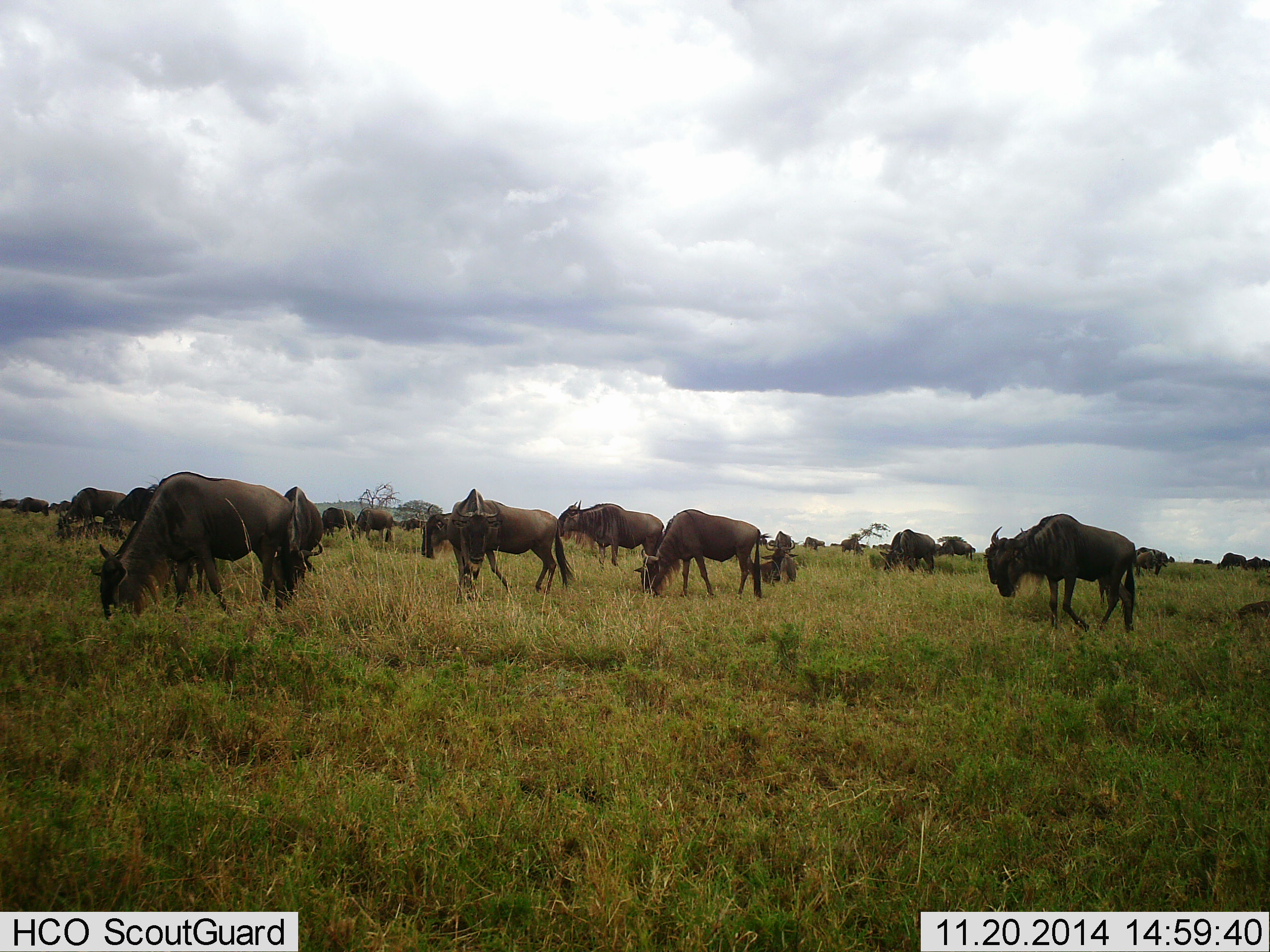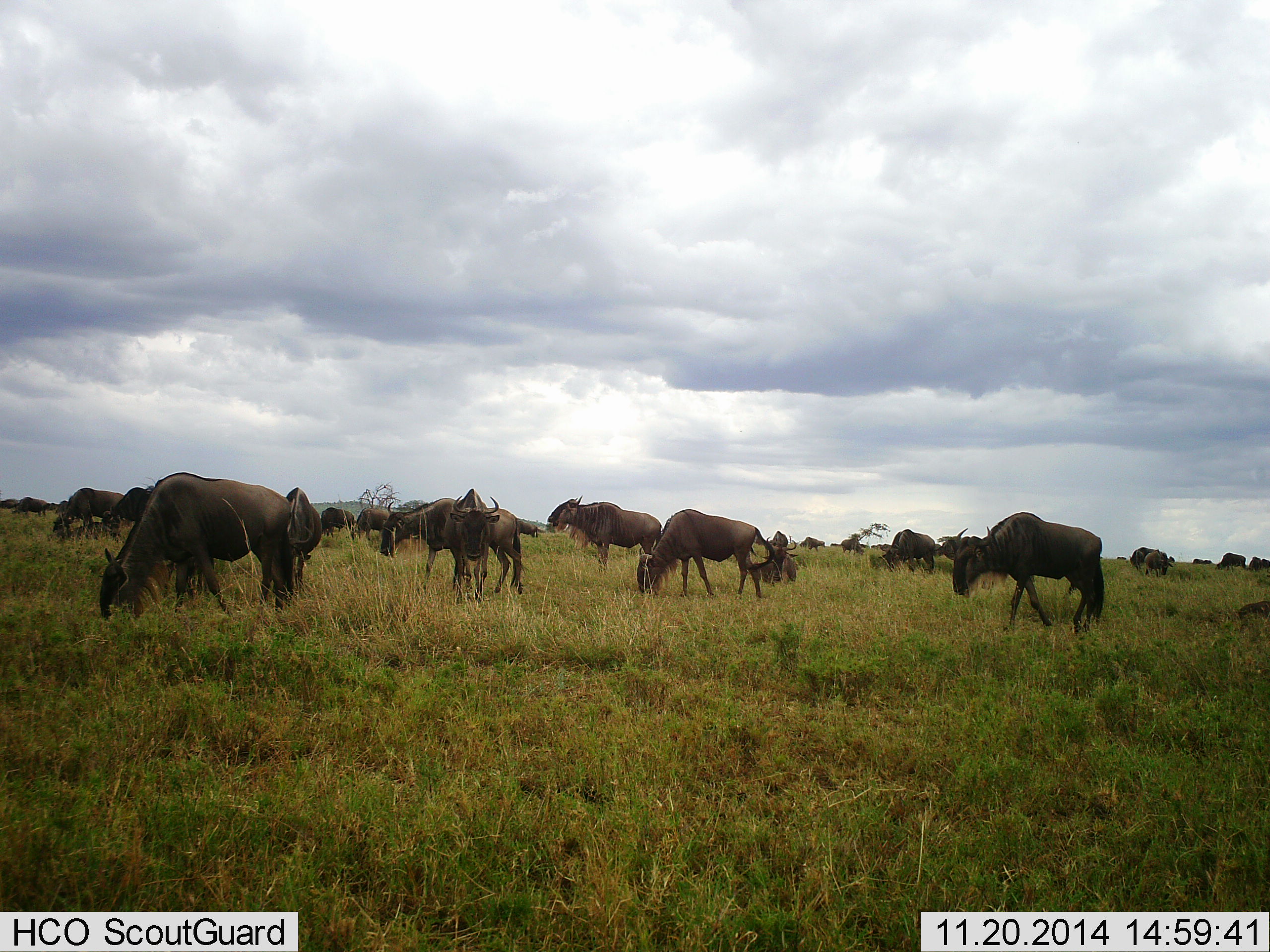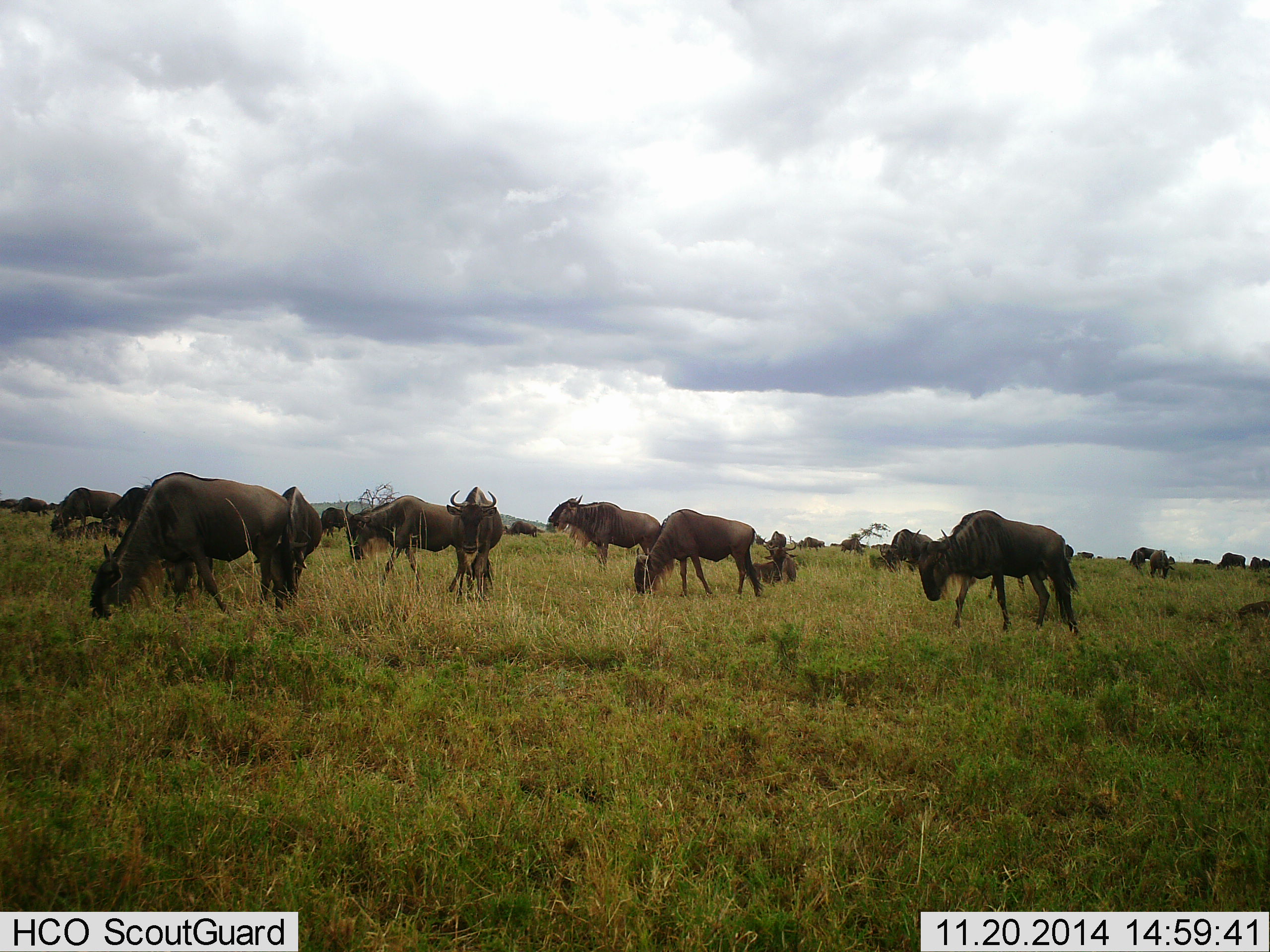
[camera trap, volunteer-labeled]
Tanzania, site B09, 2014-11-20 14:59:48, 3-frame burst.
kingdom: Animalia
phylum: Chordata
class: Mammalia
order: Artiodactyla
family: Bovidae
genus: Connochaetes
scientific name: Connochaetes taurinus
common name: blue wildebeest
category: wildebeest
Wildebeest (blue wildebeest) (Connochaetes taurinus), count 11-50. Behavior (volunteer vote fractions): standing 40%, resting 10%, moving 70%, interacting 10%. Young present (vote fraction): 0%. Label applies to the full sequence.